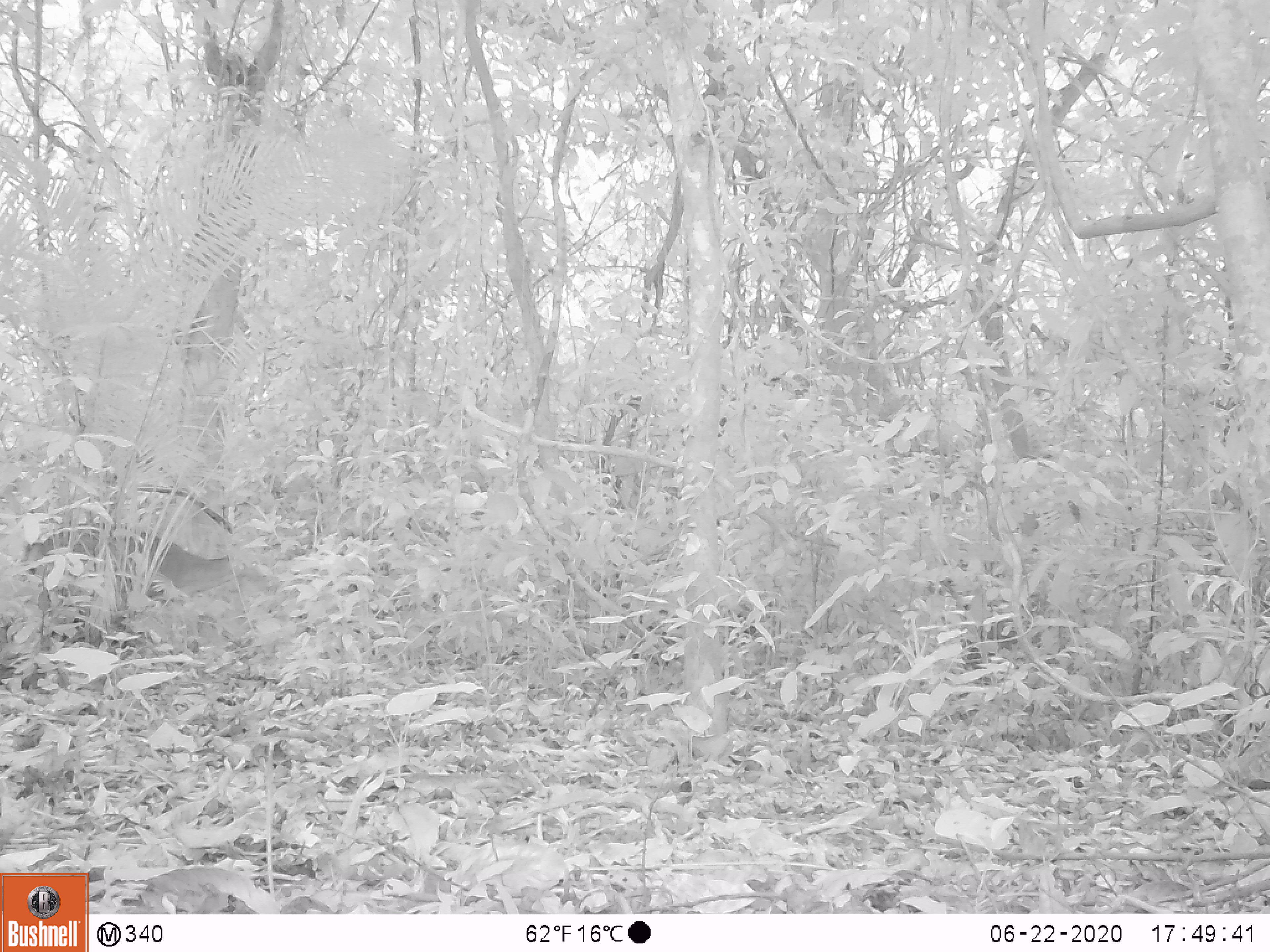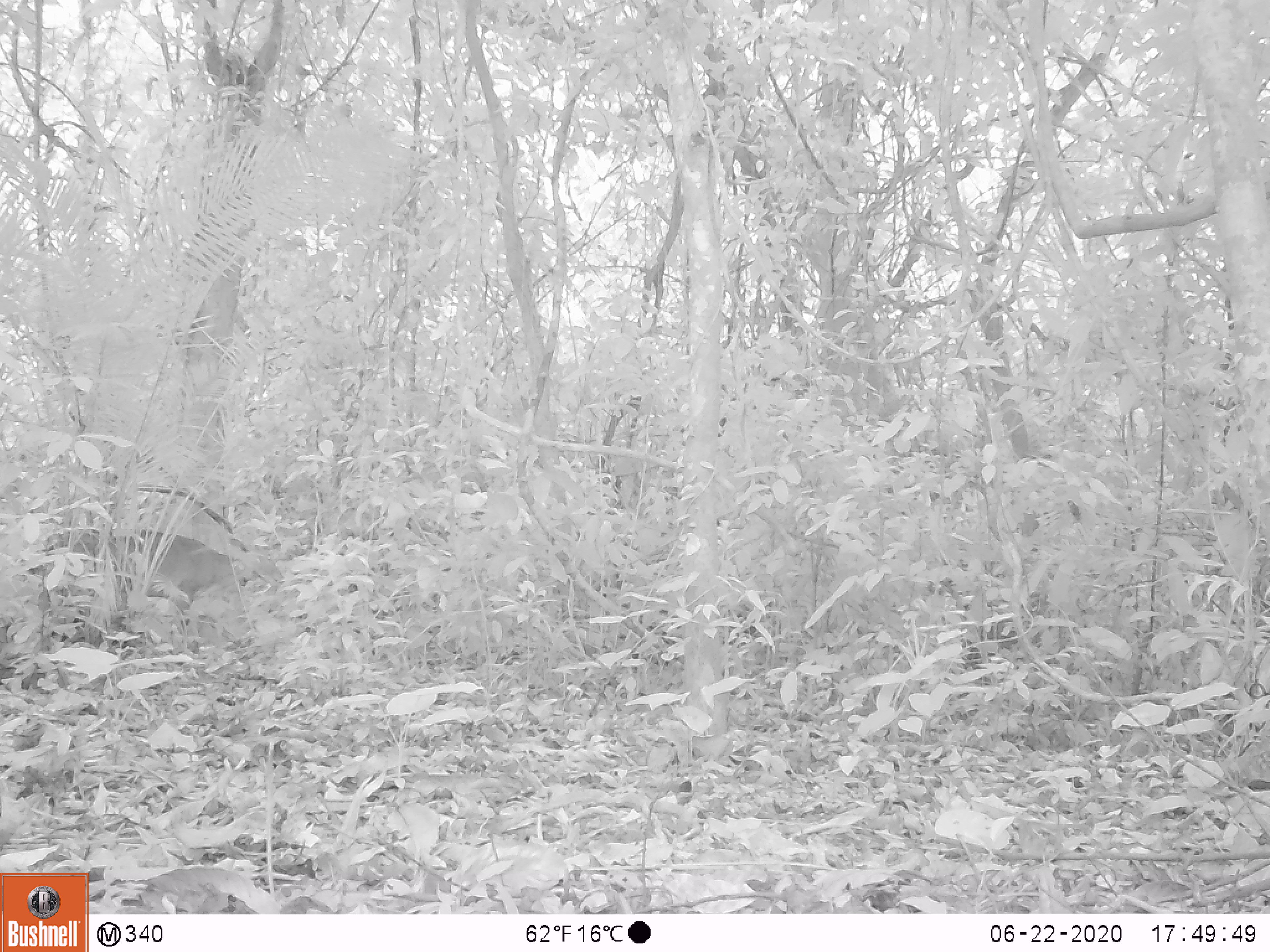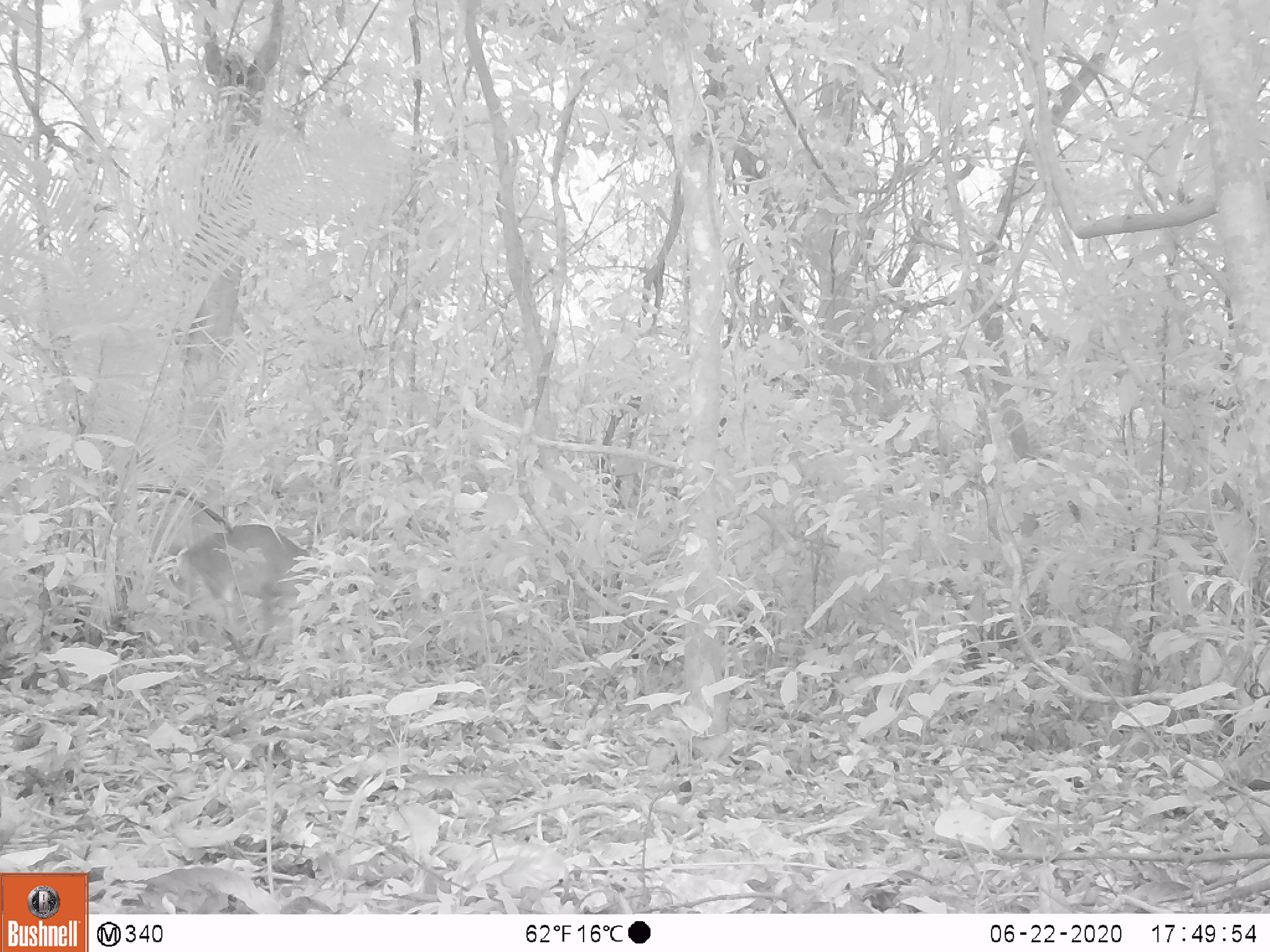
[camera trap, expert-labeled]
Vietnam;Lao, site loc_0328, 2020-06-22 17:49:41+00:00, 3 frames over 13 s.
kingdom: Animalia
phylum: Chordata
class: Mammalia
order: Artiodactyla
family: Cervidae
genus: Muntiacus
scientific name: Muntiacus vuquangensis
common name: large-antlered muntjac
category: large antlered muntjac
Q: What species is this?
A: Large antlered muntjac (large-antlered muntjac) (Muntiacus vuquangensis).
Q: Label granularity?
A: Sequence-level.